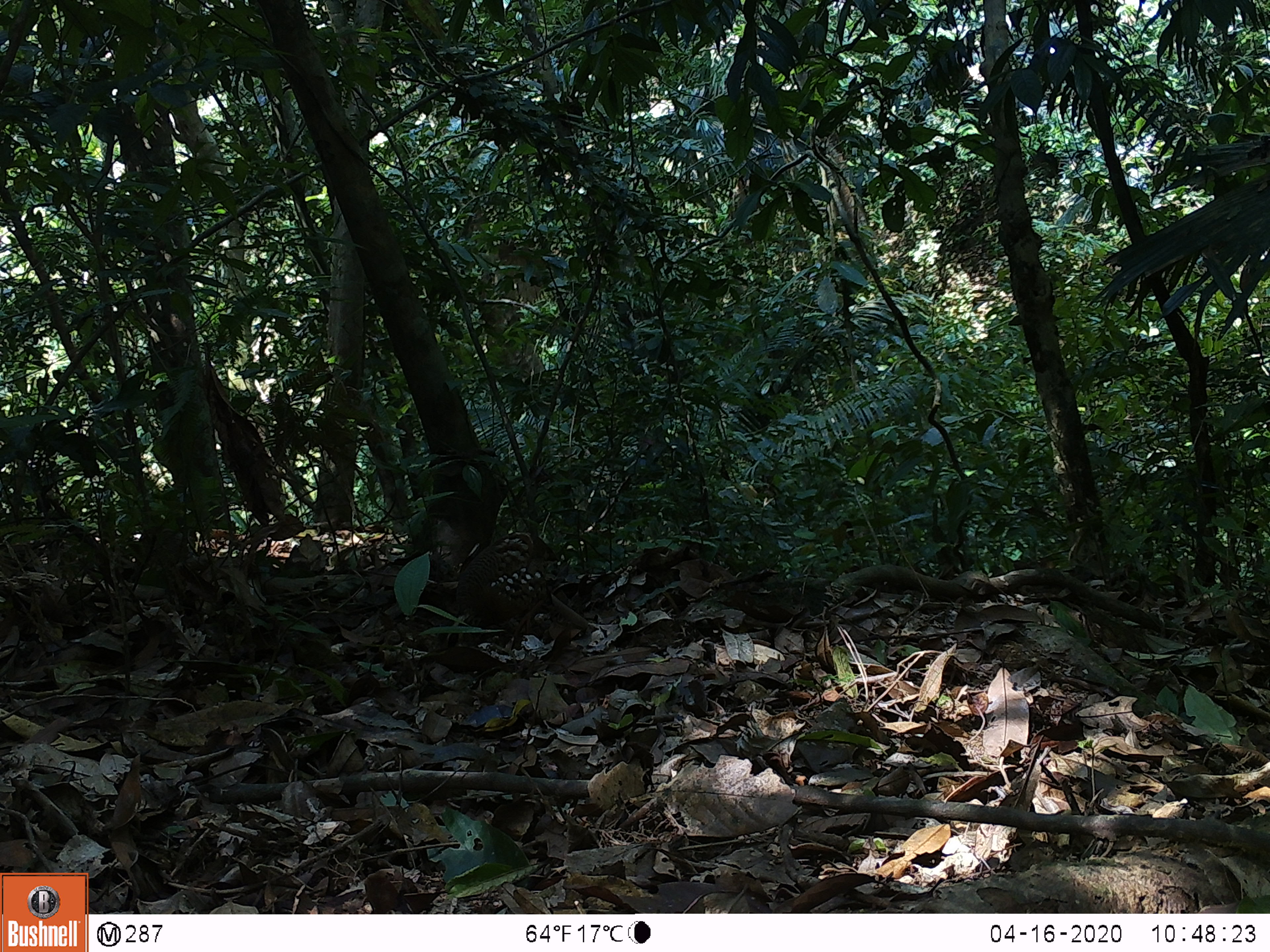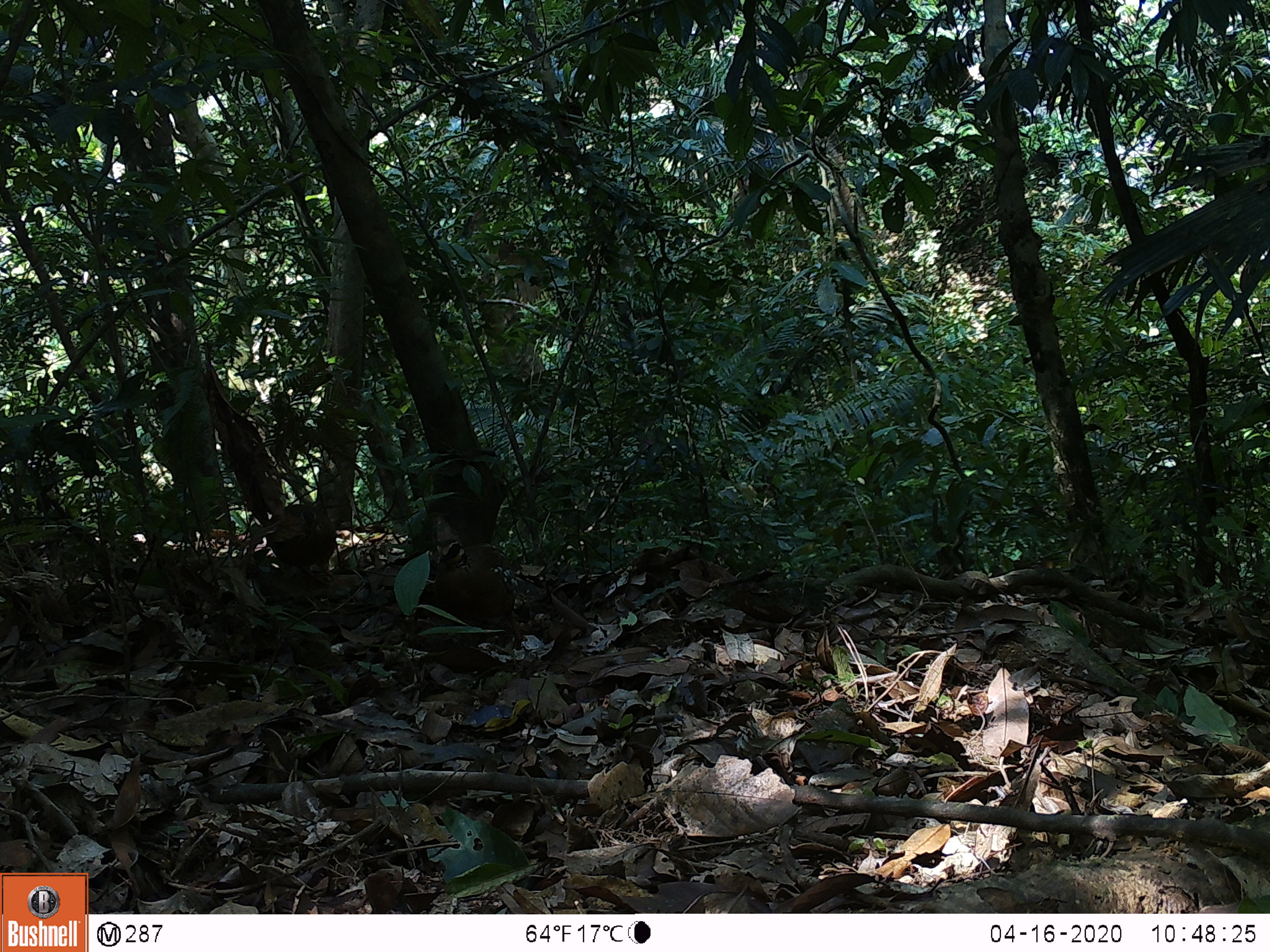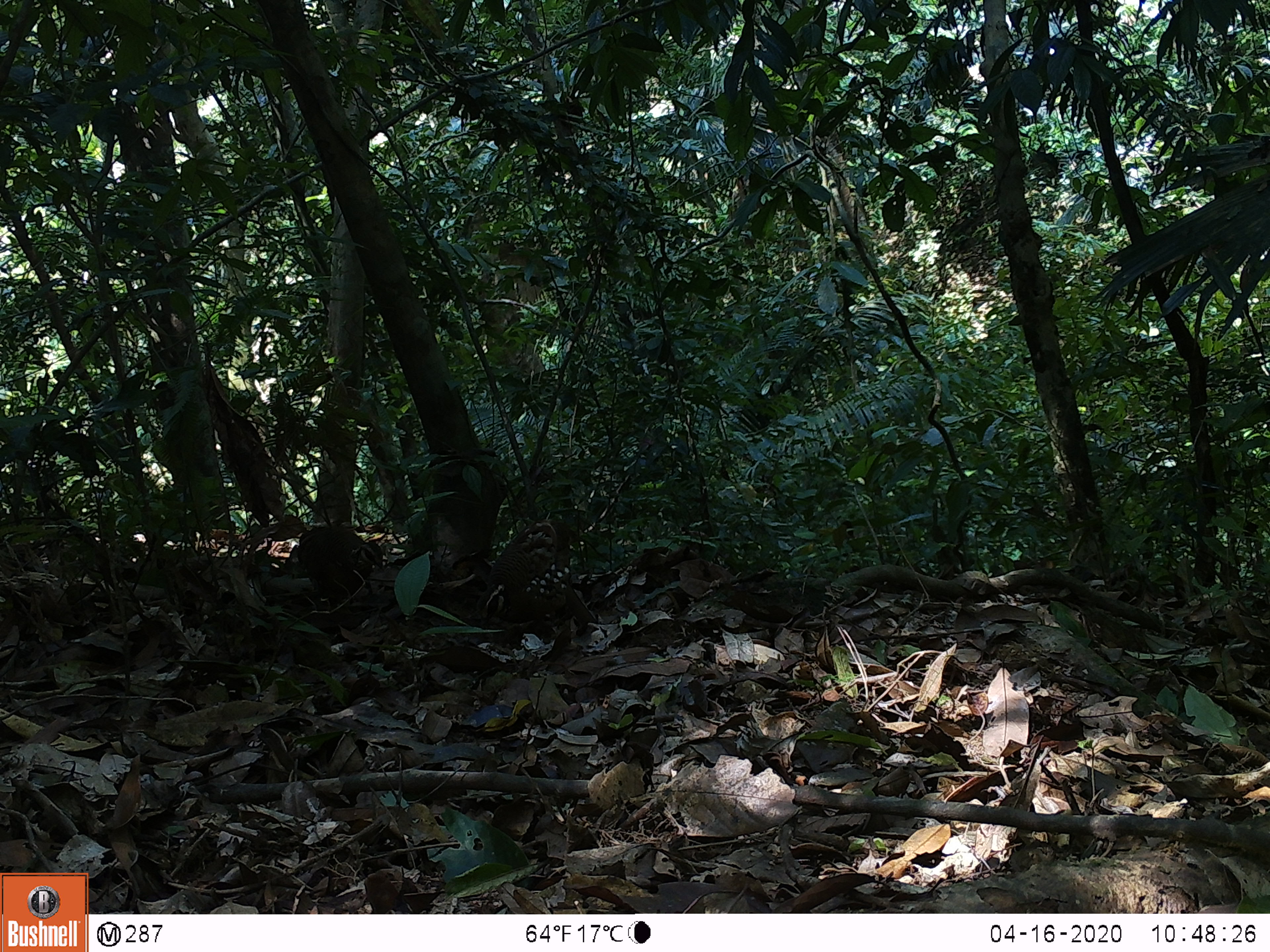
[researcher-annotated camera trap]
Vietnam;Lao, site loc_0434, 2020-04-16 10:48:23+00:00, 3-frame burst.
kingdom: Animalia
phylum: Chordata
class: Aves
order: Galliformes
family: Phasianidae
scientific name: Phasianidae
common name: partridge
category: unidentified partridge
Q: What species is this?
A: Unidentified partridge (partridge) (Phasianidae).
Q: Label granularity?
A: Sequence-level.